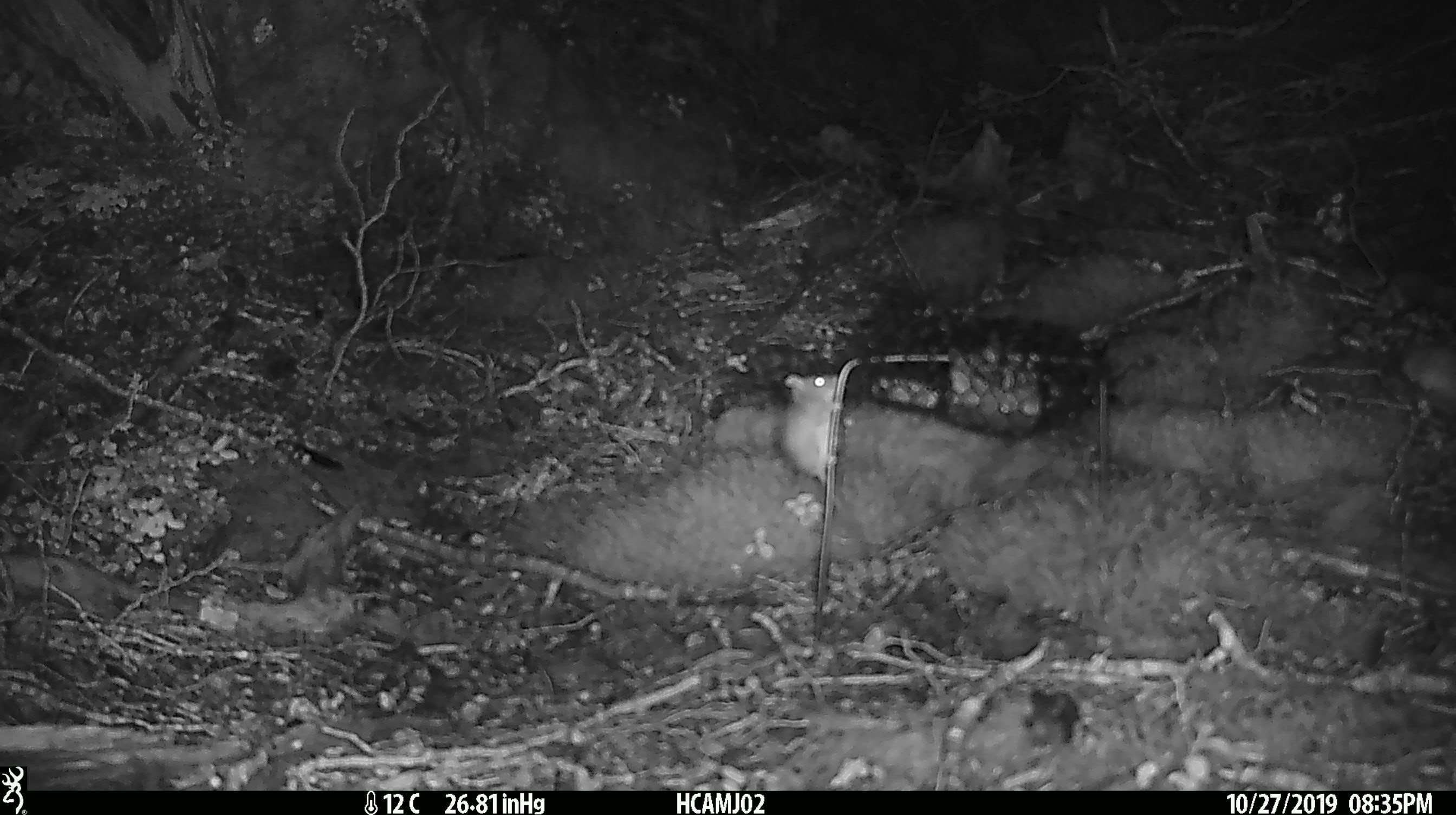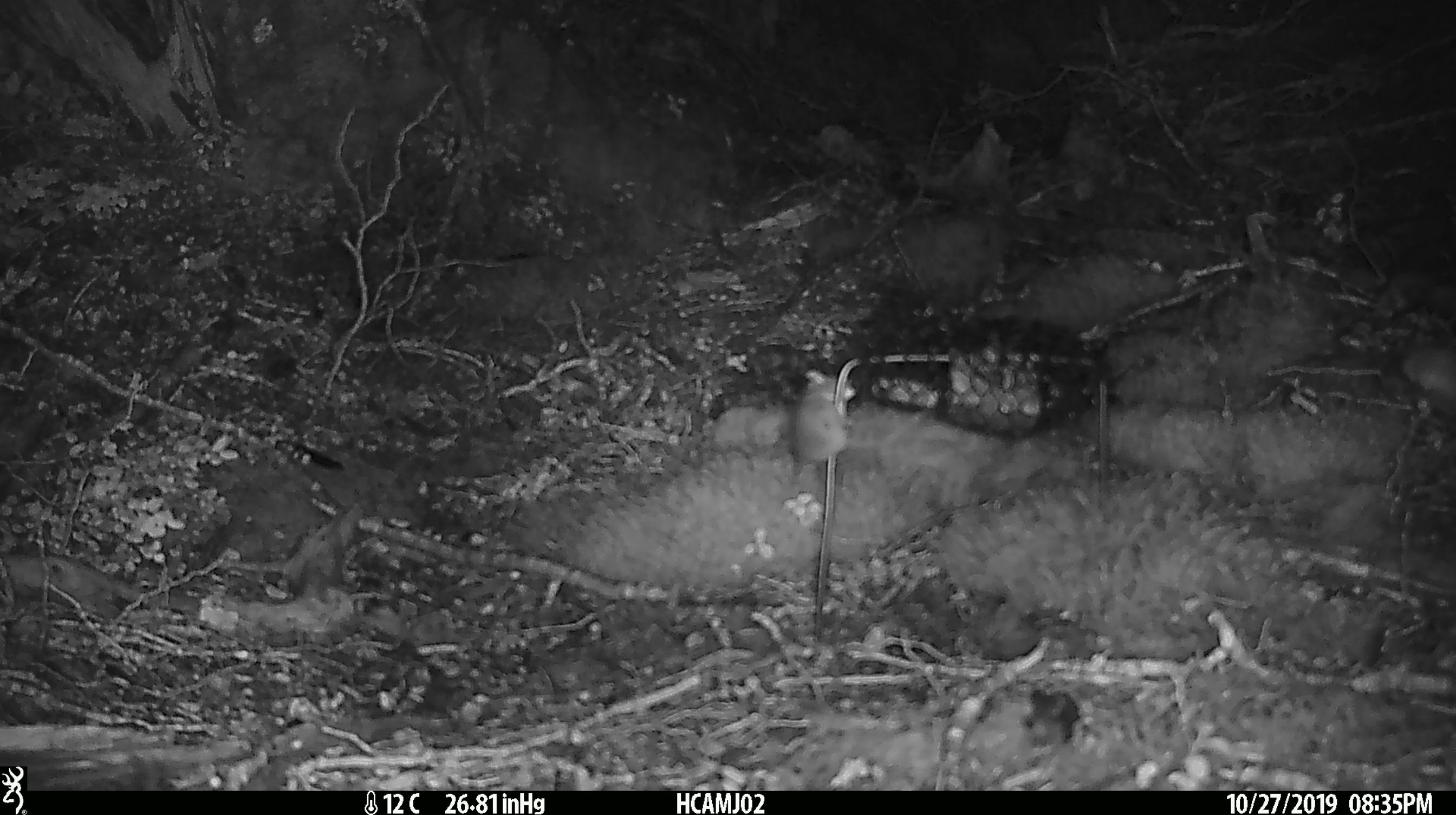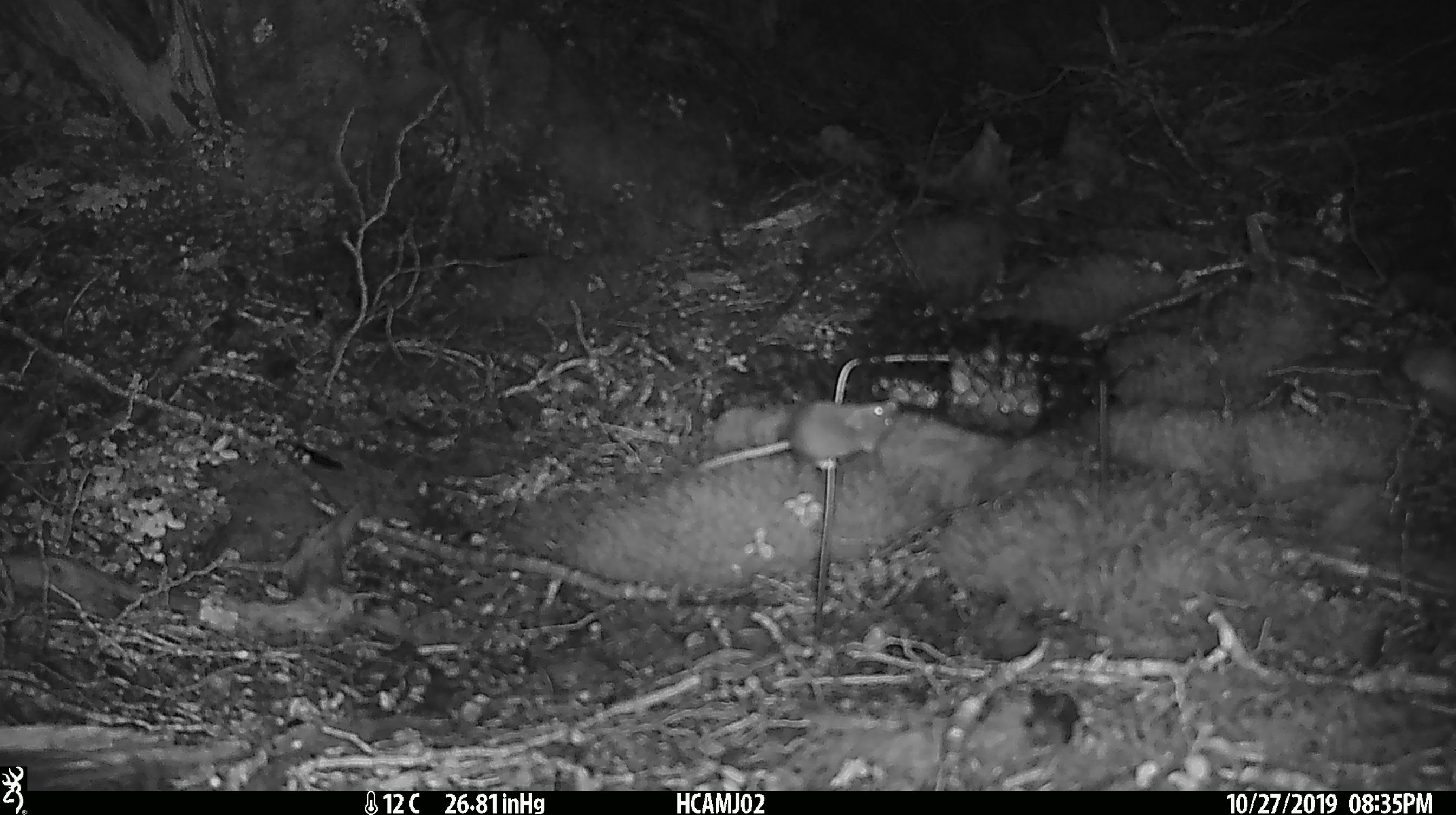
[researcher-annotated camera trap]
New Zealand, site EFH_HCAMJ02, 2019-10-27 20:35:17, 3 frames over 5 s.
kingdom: Animalia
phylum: Chordata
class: Mammalia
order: Rodentia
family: Muridae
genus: Mus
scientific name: Mus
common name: mouse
Mouse (Mus).